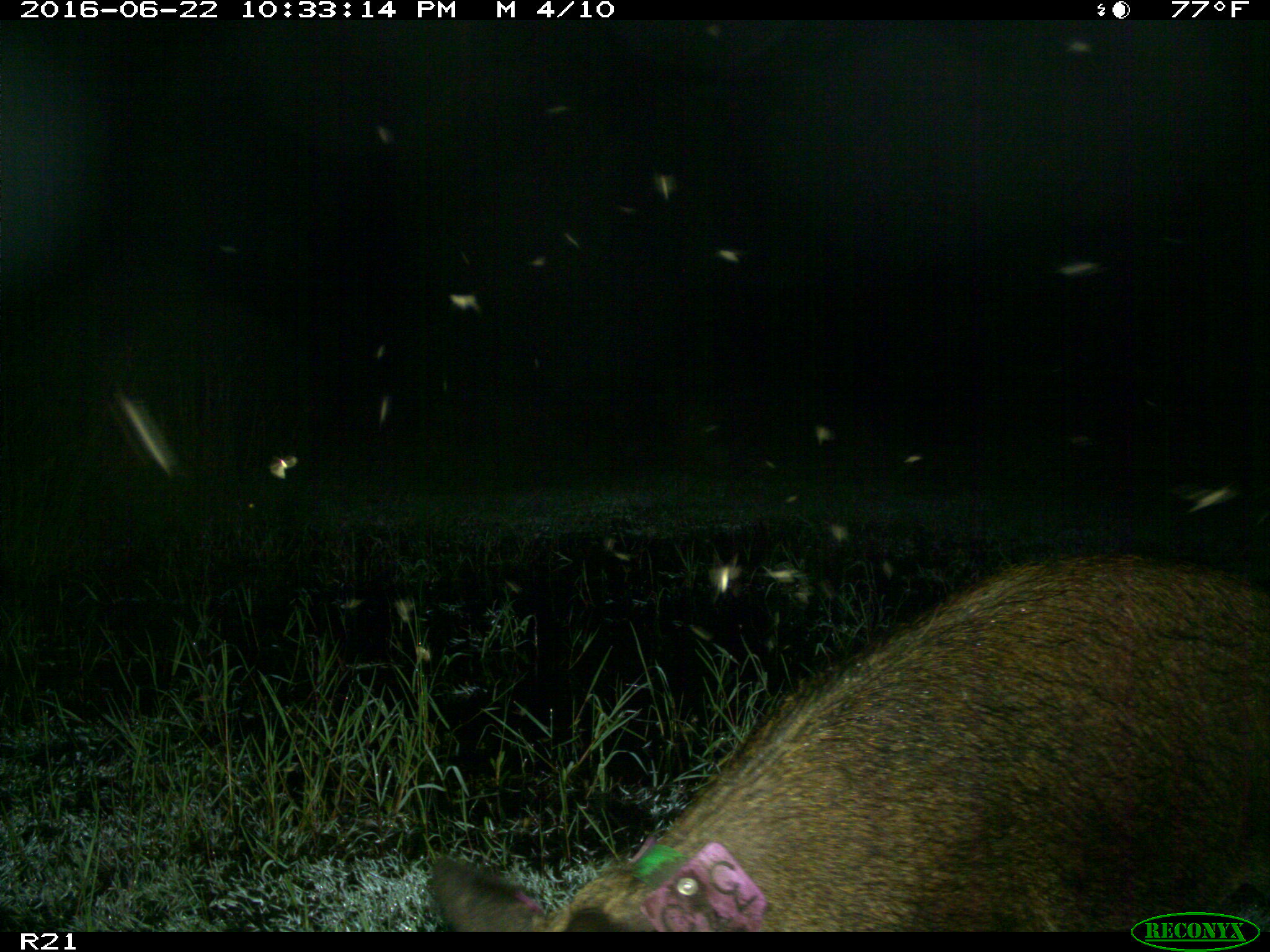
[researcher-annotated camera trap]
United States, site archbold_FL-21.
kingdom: Animalia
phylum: Chordata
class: Mammalia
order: Artiodactyla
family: Suidae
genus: Sus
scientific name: Sus scrofa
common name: wild boar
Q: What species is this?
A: Sus scrofa (wild boar).